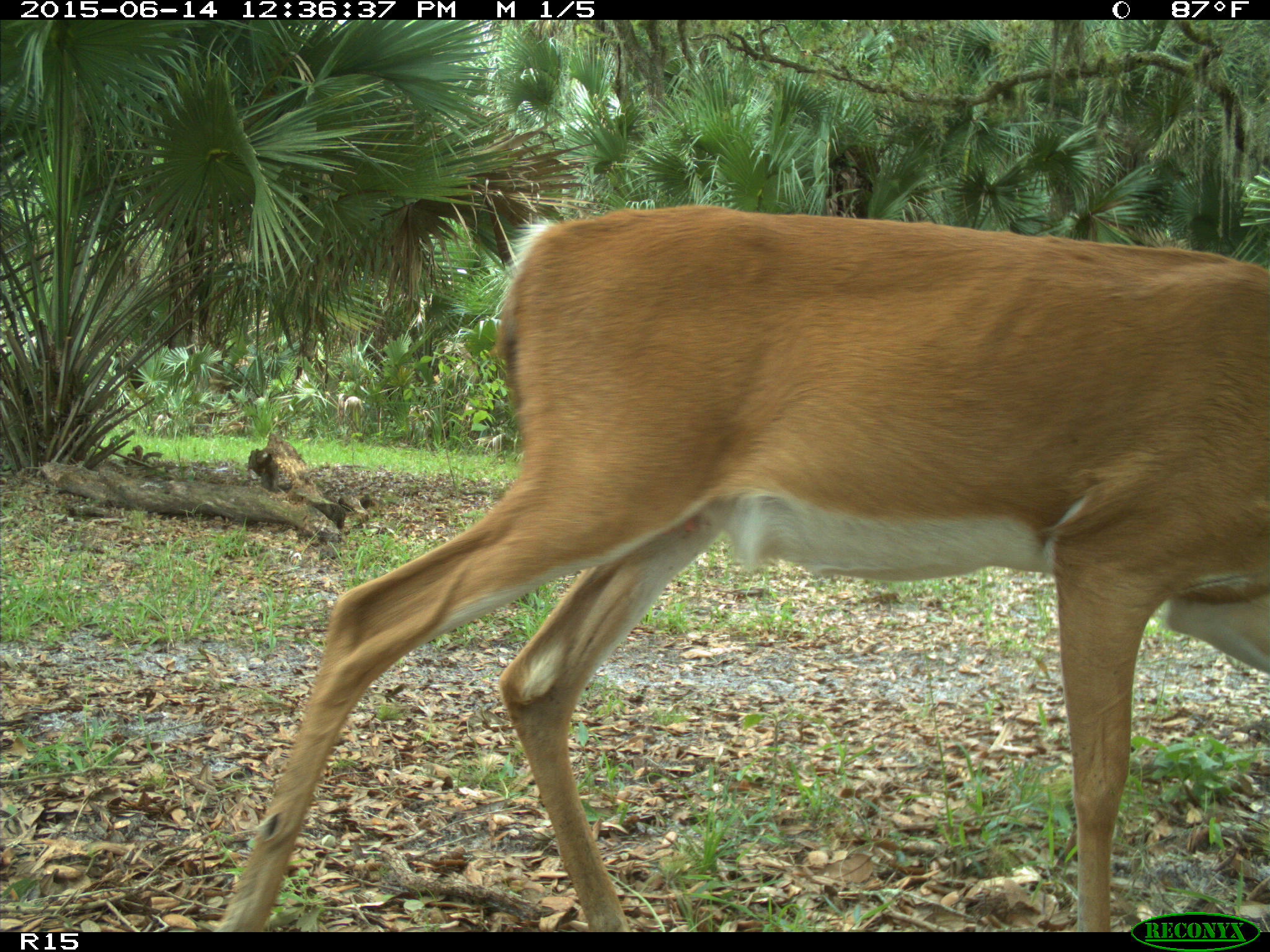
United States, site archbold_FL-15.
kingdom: Animalia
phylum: Chordata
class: Mammalia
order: Artiodactyla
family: Cervidae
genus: Odocoileus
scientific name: Odocoileus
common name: deer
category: unidentified deer